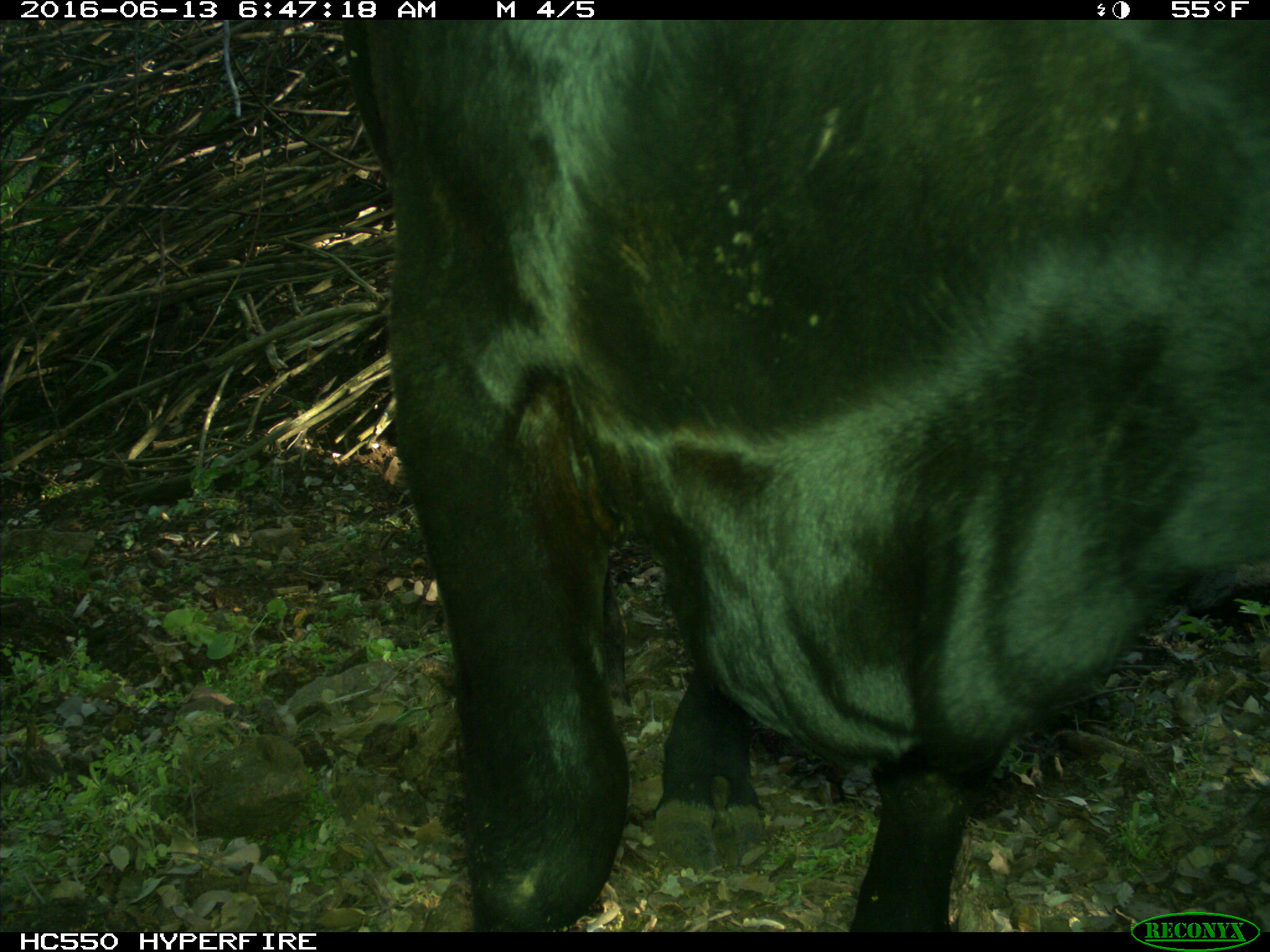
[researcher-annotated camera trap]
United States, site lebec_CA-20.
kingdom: Animalia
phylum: Chordata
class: Mammalia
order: Artiodactyla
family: Bovidae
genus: Bos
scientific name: Bos taurus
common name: domestic cow